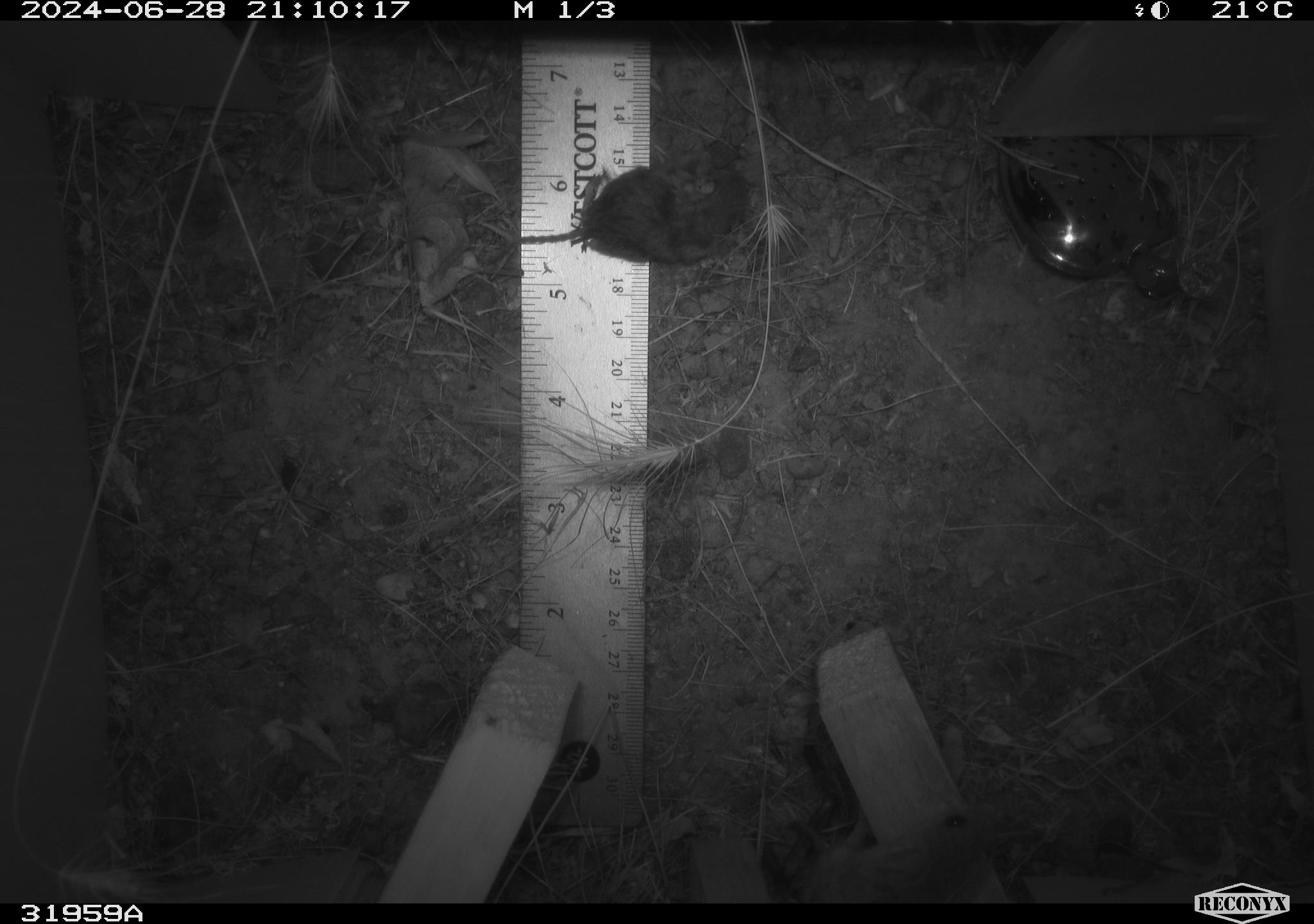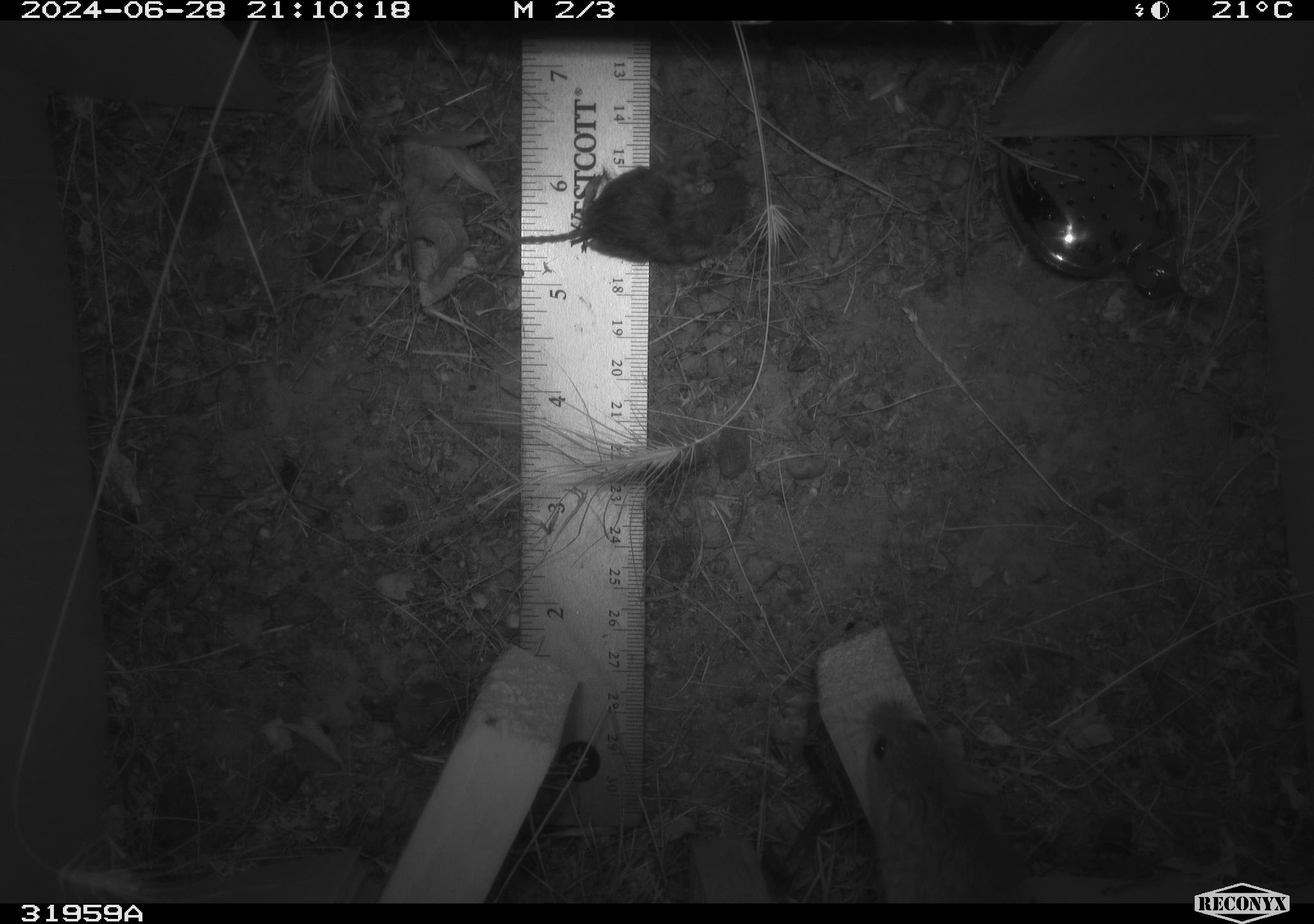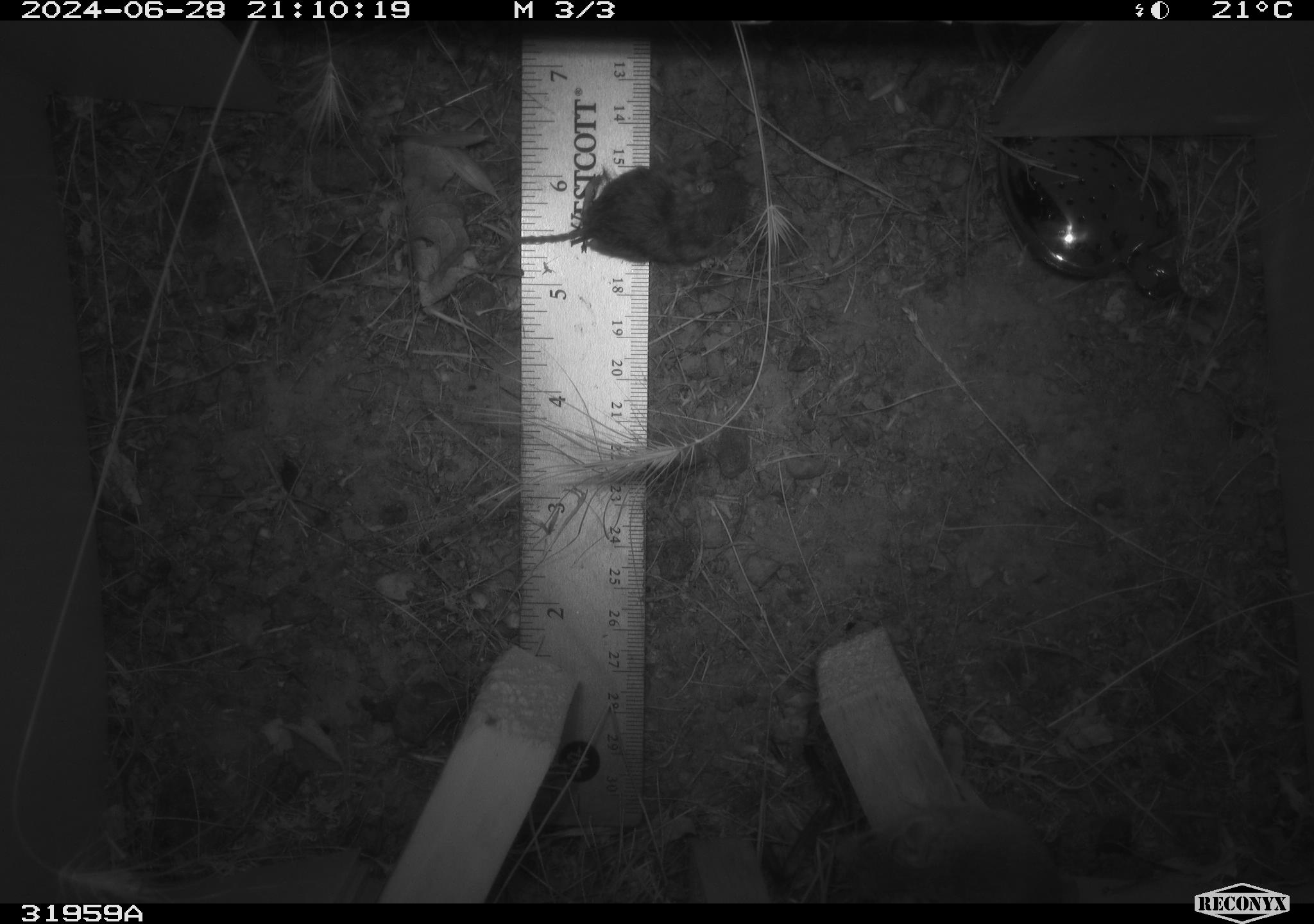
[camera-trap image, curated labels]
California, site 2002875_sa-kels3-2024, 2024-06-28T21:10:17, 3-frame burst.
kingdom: Animalia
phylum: Chordata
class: Mammalia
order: Rodentia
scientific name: Rodentia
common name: rodent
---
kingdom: Animalia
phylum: Chordata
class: Mammalia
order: Rodentia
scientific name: Rodentia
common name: mouse species